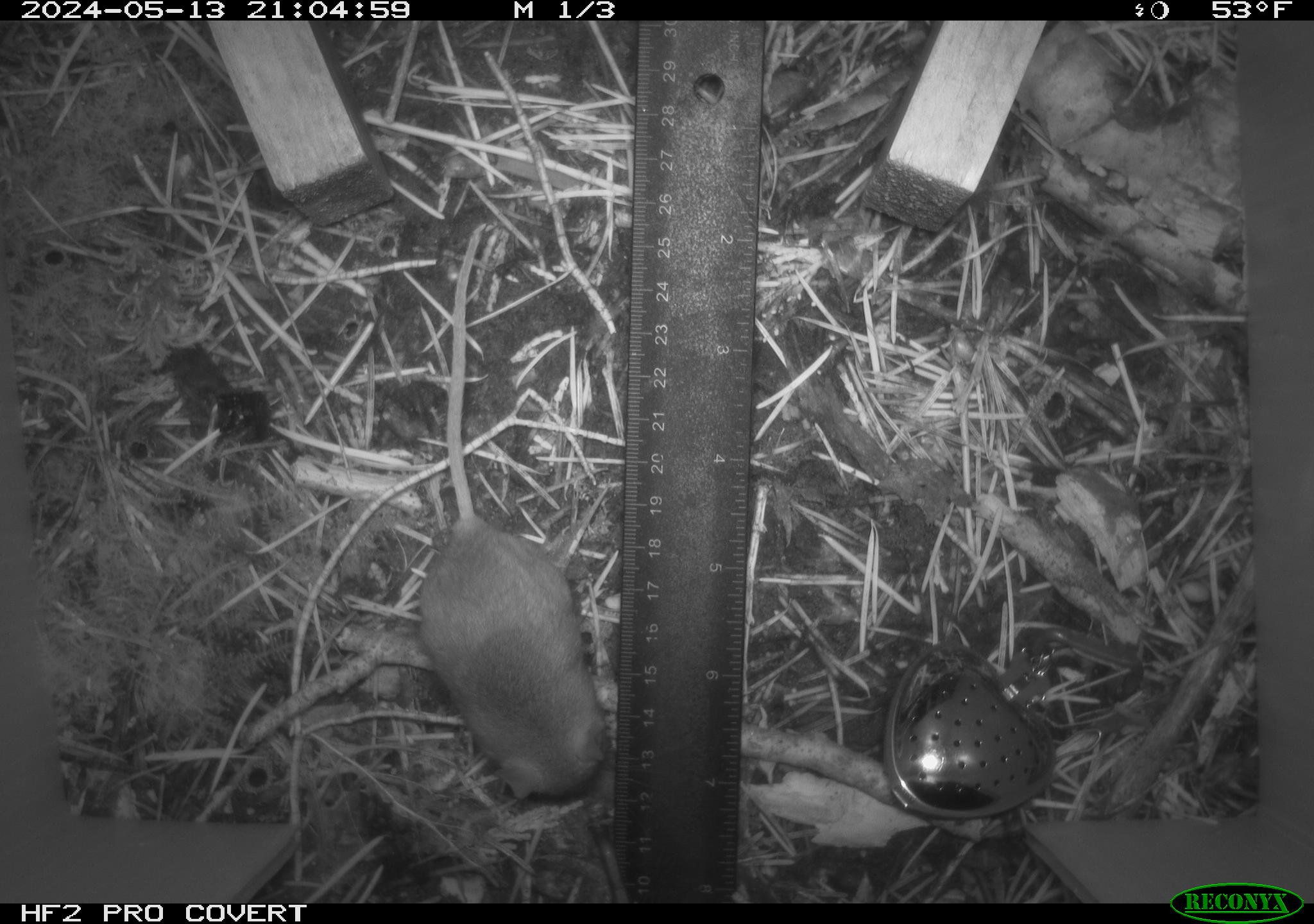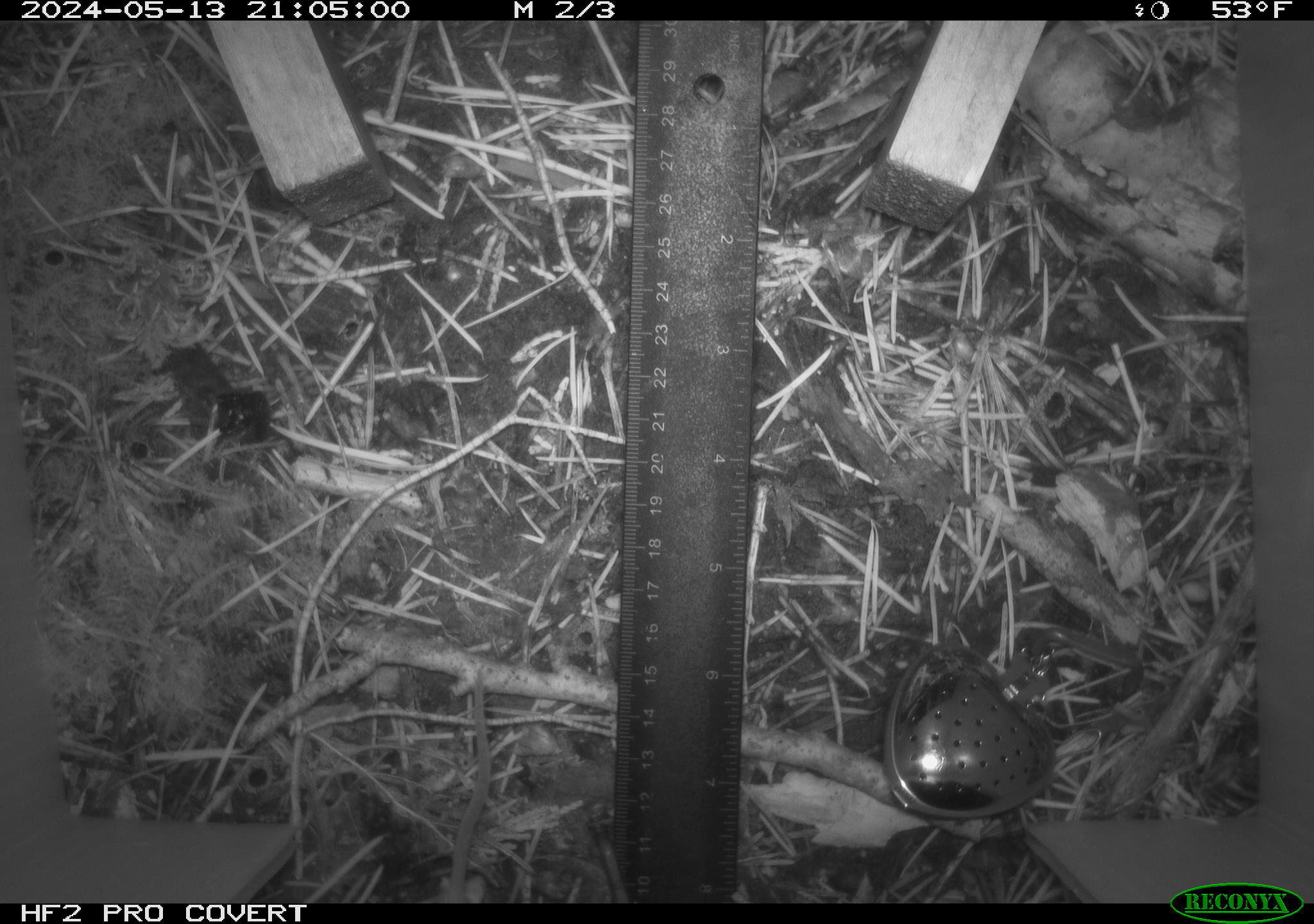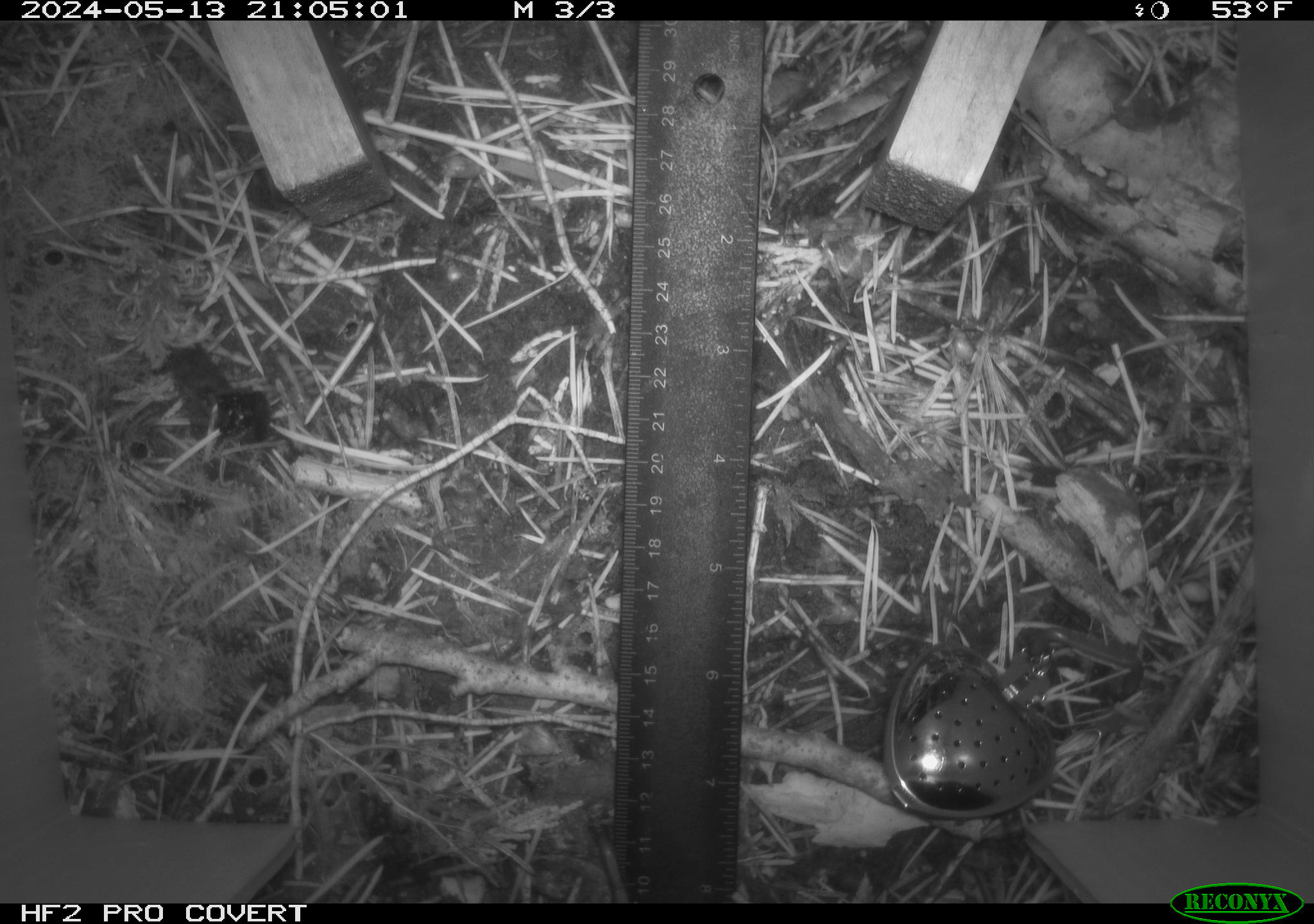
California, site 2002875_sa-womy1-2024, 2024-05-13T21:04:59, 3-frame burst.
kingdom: Animalia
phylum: Chordata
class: Mammalia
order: Rodentia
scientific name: Rodentia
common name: mouse species